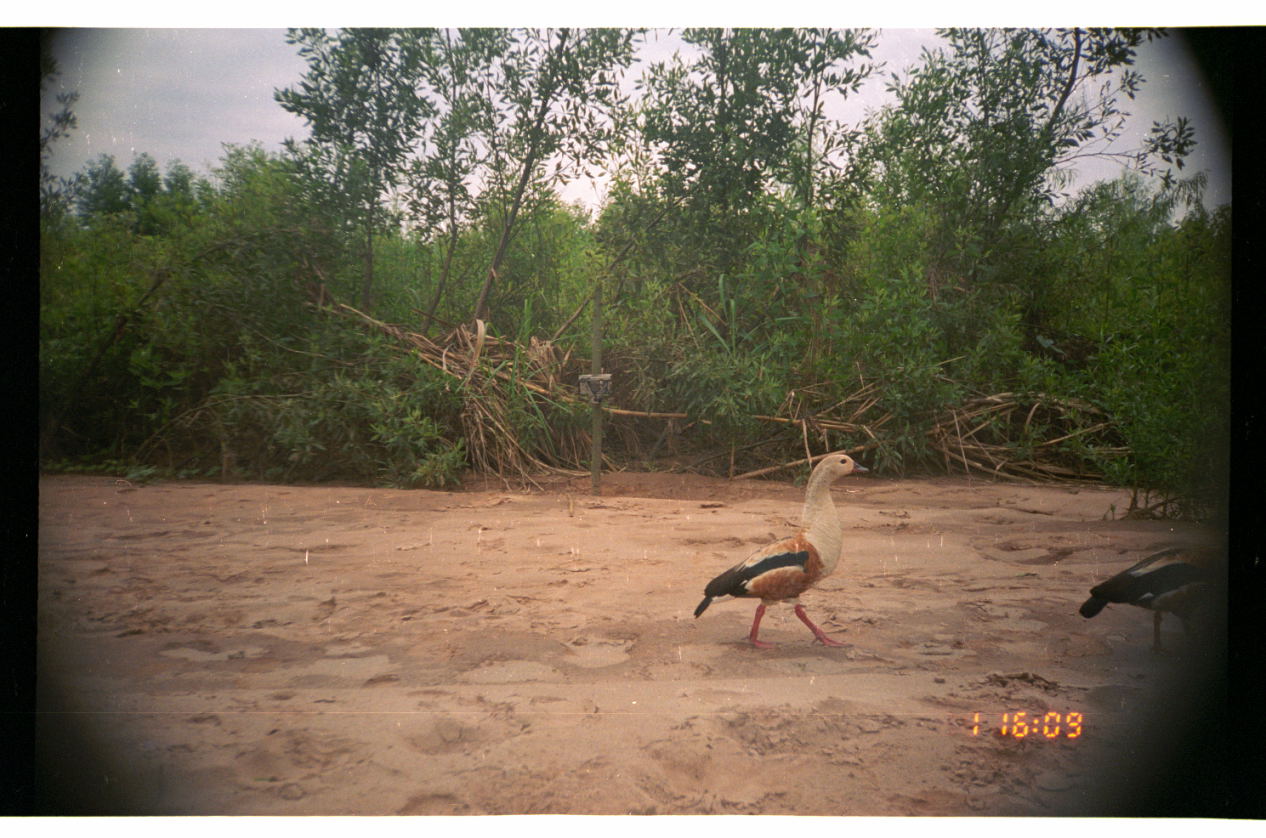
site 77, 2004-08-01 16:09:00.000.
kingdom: Animalia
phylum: Chordata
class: Aves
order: Anseriformes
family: Anatidae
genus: Oressochen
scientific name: Oressochen jubatus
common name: orinoco goose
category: neochen jubata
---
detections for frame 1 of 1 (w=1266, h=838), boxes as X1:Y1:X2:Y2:
neochen jubata: 693:453:870:648; 1079:545:1227:655